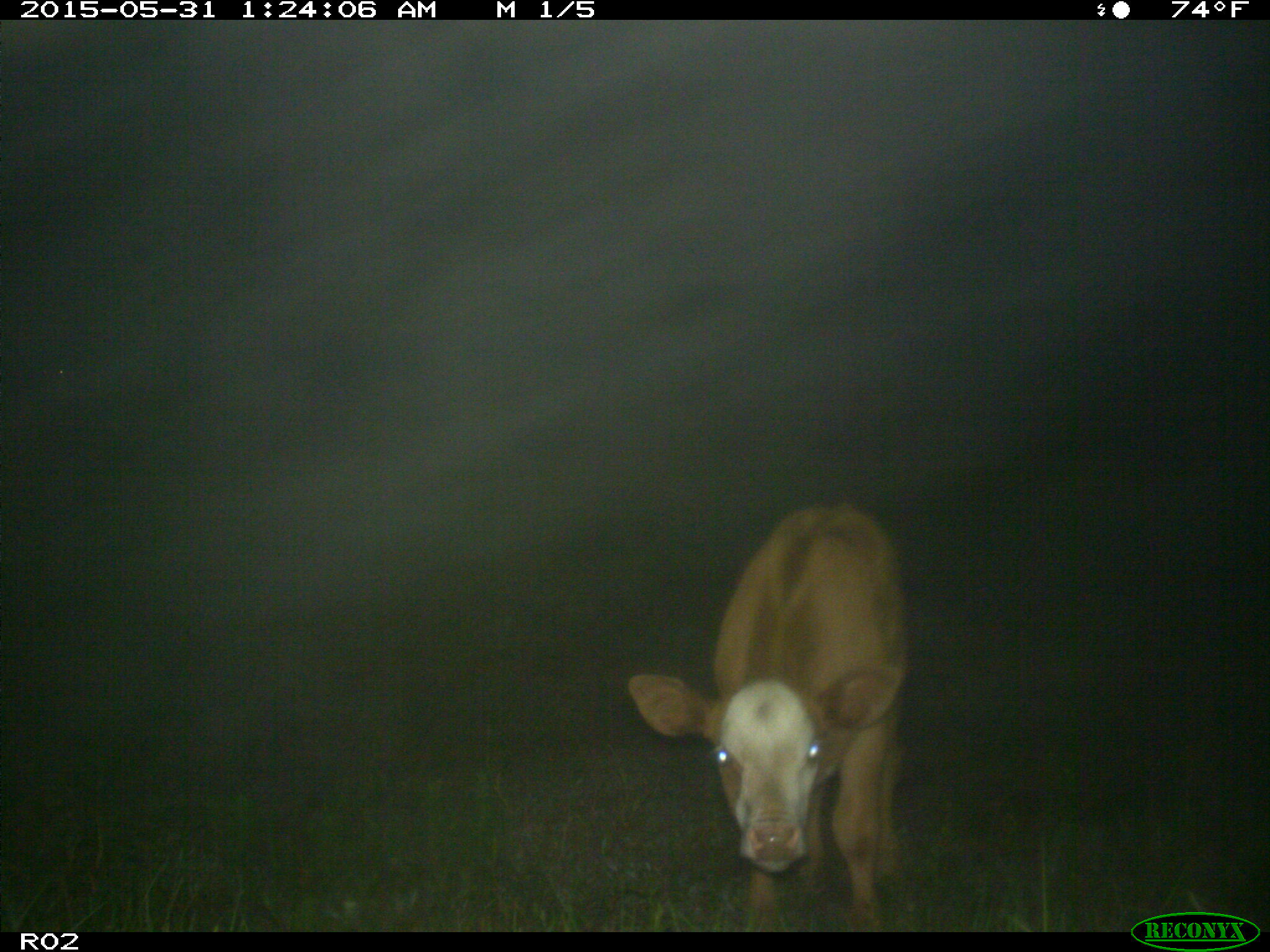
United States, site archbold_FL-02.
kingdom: Animalia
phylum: Chordata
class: Mammalia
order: Artiodactyla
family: Bovidae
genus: Bos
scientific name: Bos taurus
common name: domestic cow